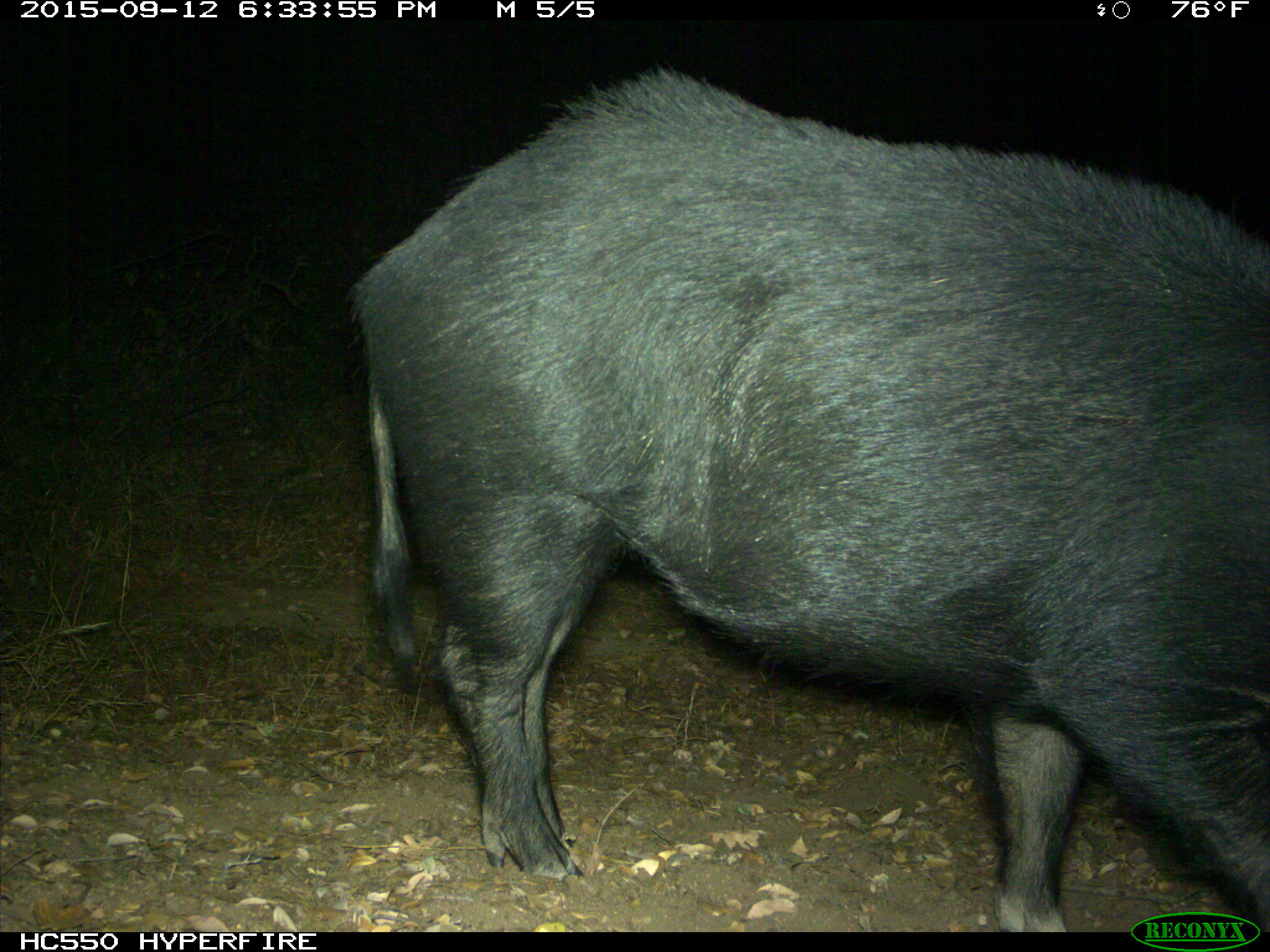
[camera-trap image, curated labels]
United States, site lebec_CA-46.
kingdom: Animalia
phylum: Chordata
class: Mammalia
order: Artiodactyla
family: Suidae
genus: Sus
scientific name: Sus scrofa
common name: wild boar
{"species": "Sus scrofa (wild boar)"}